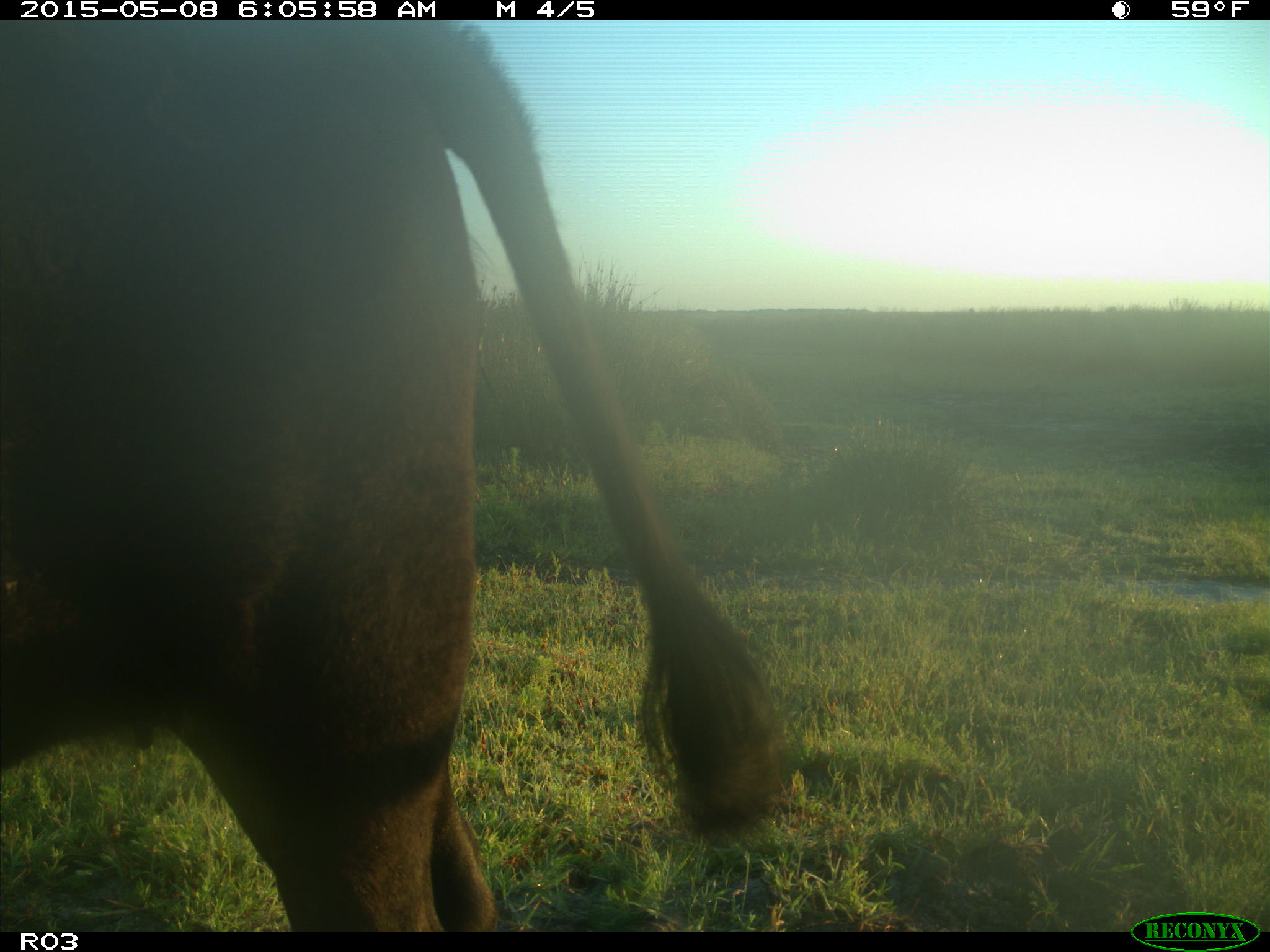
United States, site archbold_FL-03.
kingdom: Animalia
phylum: Chordata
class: Mammalia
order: Artiodactyla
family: Bovidae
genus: Bos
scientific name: Bos taurus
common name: domestic cow